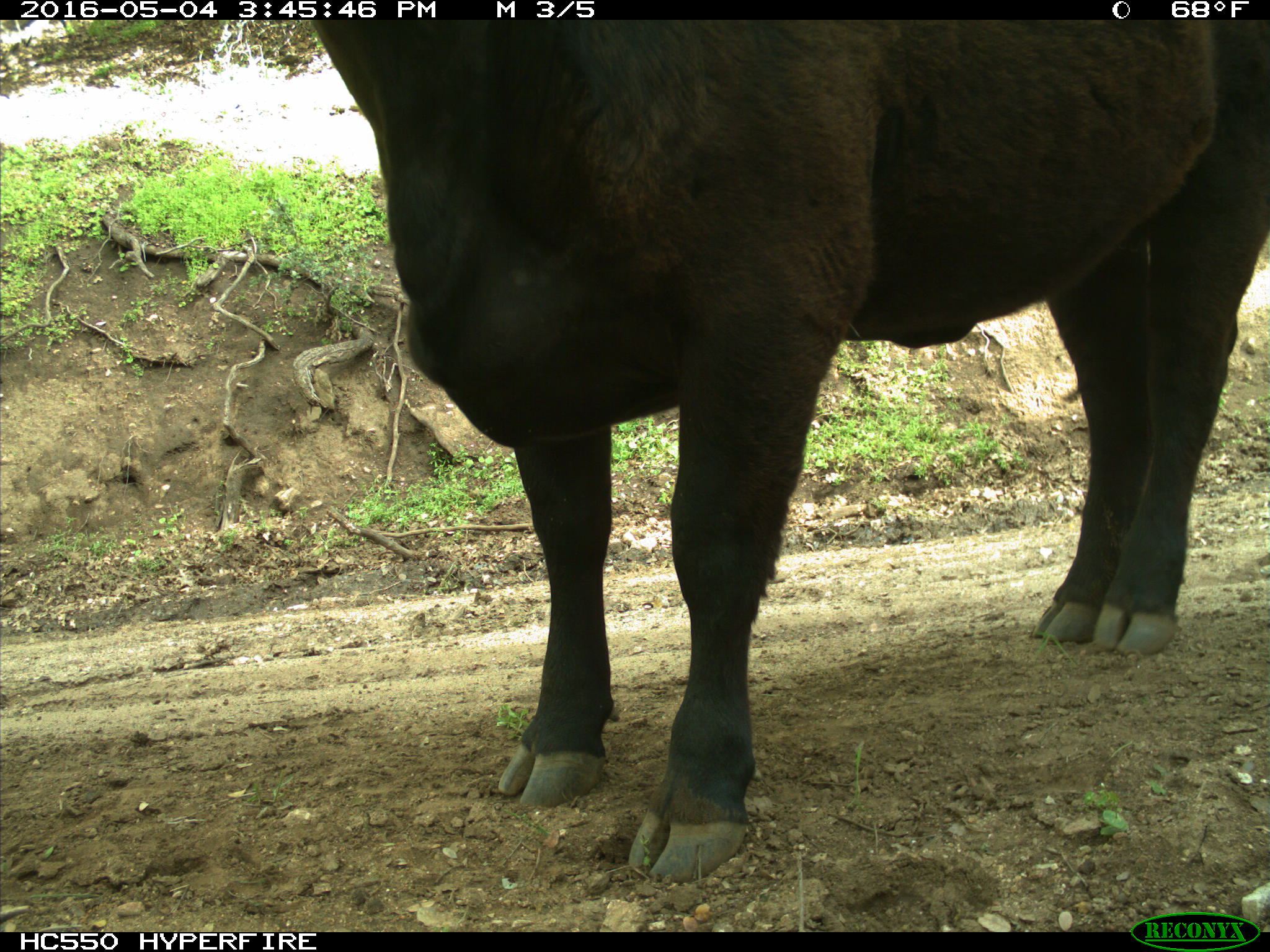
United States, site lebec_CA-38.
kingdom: Animalia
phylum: Chordata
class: Mammalia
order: Artiodactyla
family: Bovidae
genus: Bos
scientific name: Bos taurus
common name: domestic cow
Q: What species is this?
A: Bos taurus (domestic cow).